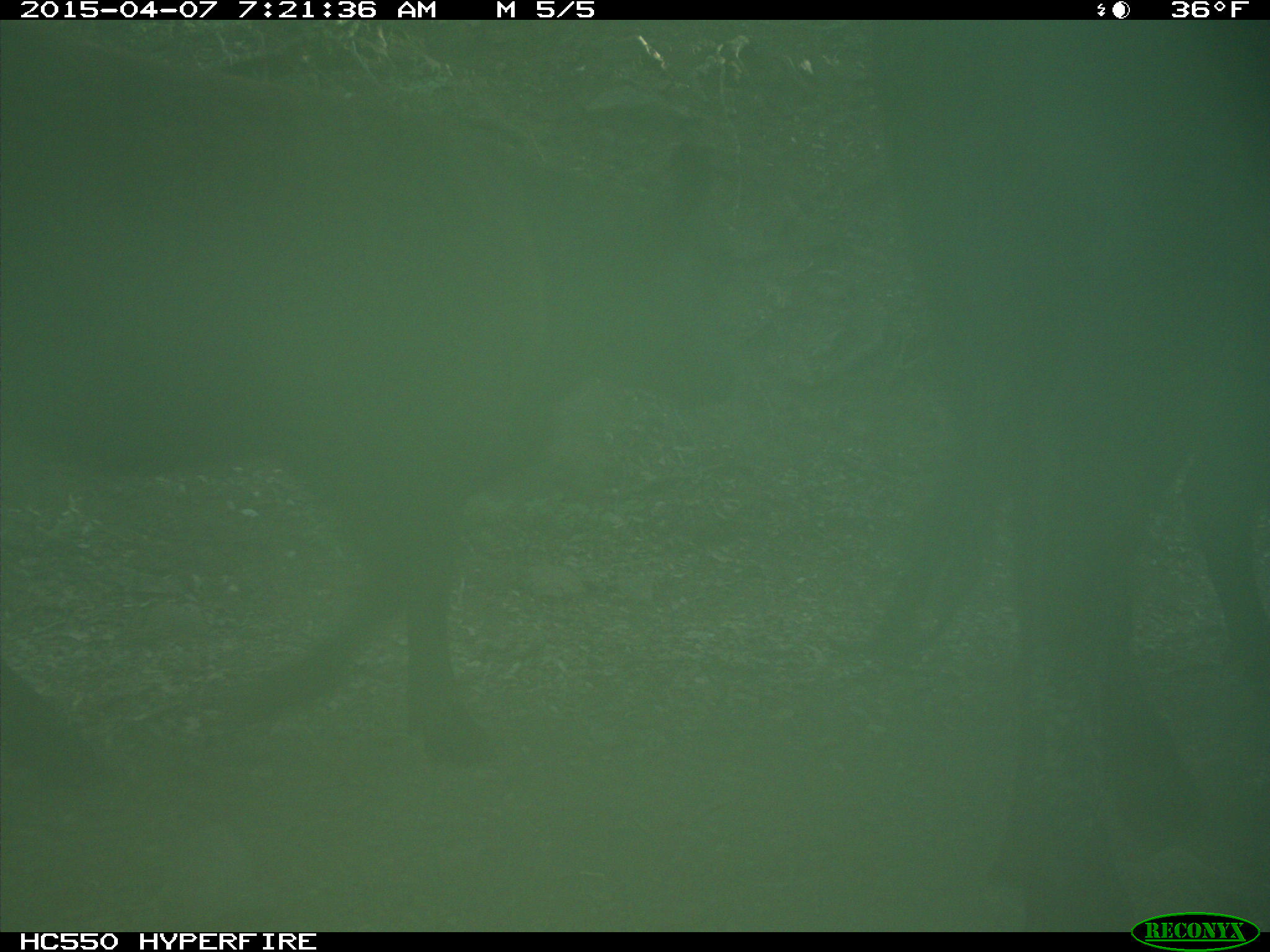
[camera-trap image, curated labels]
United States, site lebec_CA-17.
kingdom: Animalia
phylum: Chordata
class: Mammalia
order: Artiodactyla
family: Bovidae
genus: Bos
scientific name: Bos taurus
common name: domestic cow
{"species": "Bos taurus (domestic cow)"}